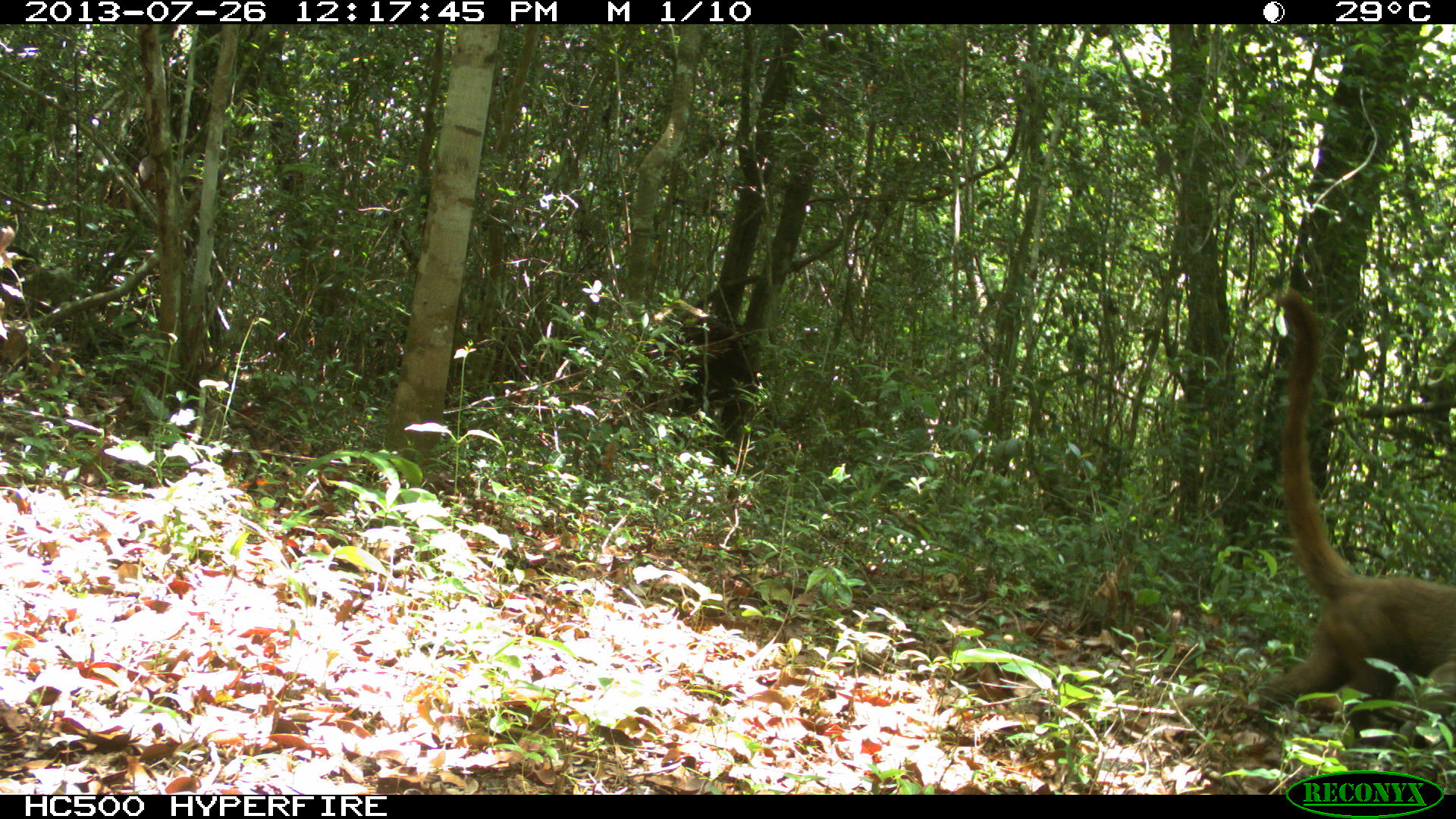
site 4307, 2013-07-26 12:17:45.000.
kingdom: Animalia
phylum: Chordata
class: Mammalia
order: Carnivora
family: Procyonidae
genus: Nasua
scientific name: Nasua narica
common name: white-nosed coati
Nasua narica (white-nosed coati), count 1.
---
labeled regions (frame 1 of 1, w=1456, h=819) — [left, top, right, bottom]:
nasua narica: [1262, 283, 1456, 741]